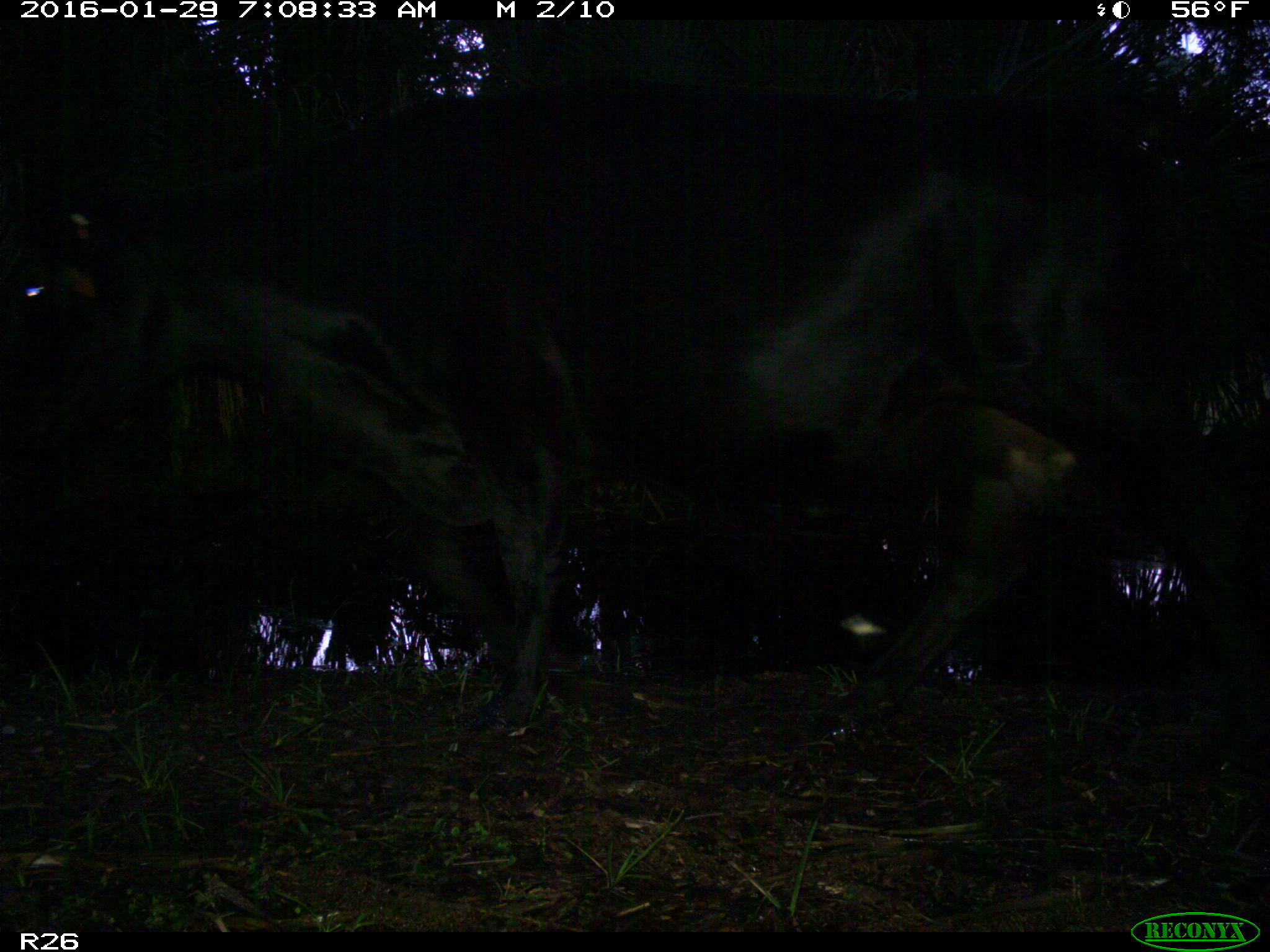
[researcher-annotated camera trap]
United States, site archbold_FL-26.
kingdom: Animalia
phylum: Chordata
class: Mammalia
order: Artiodactyla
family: Bovidae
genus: Bos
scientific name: Bos taurus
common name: domestic cow